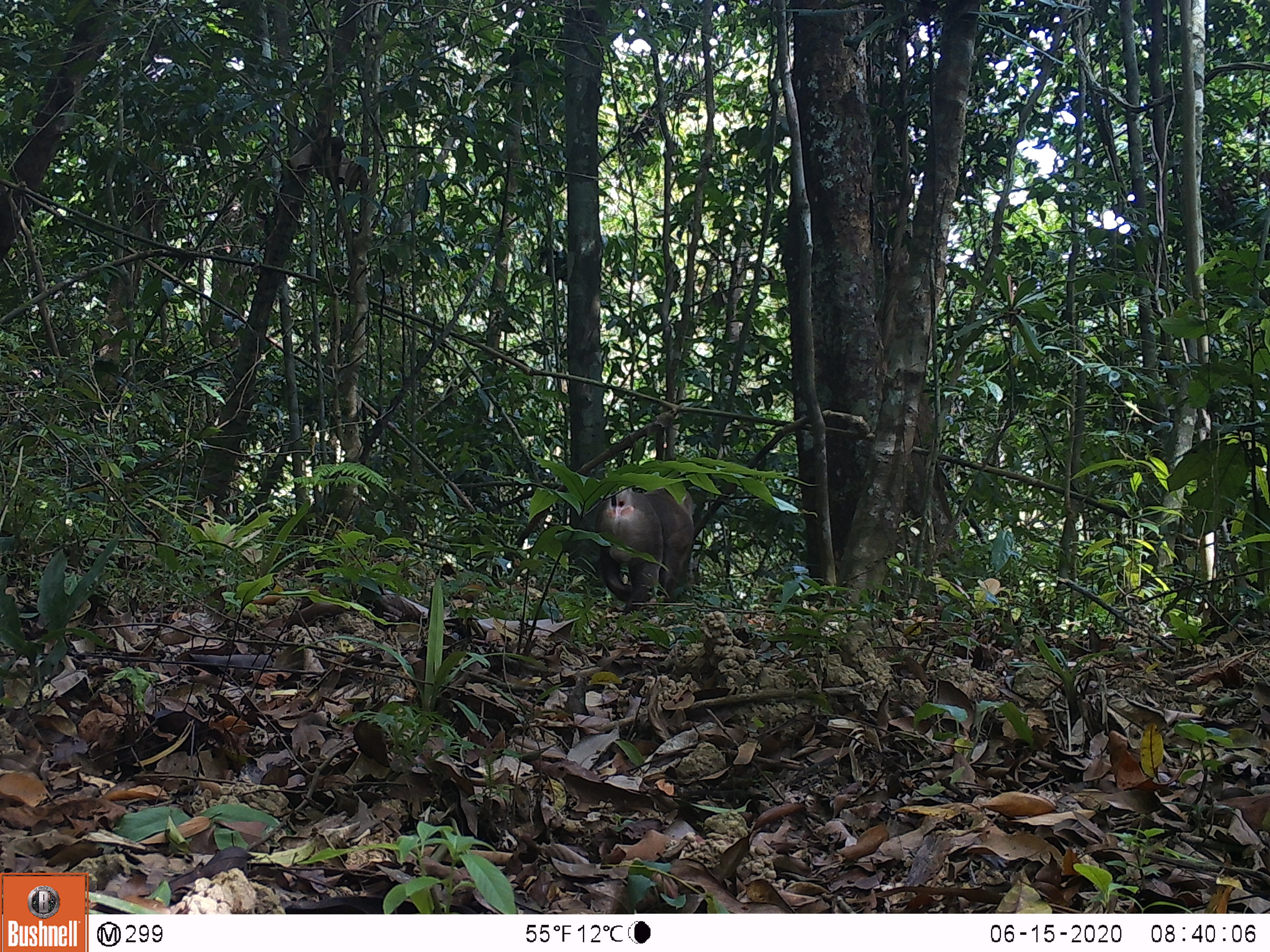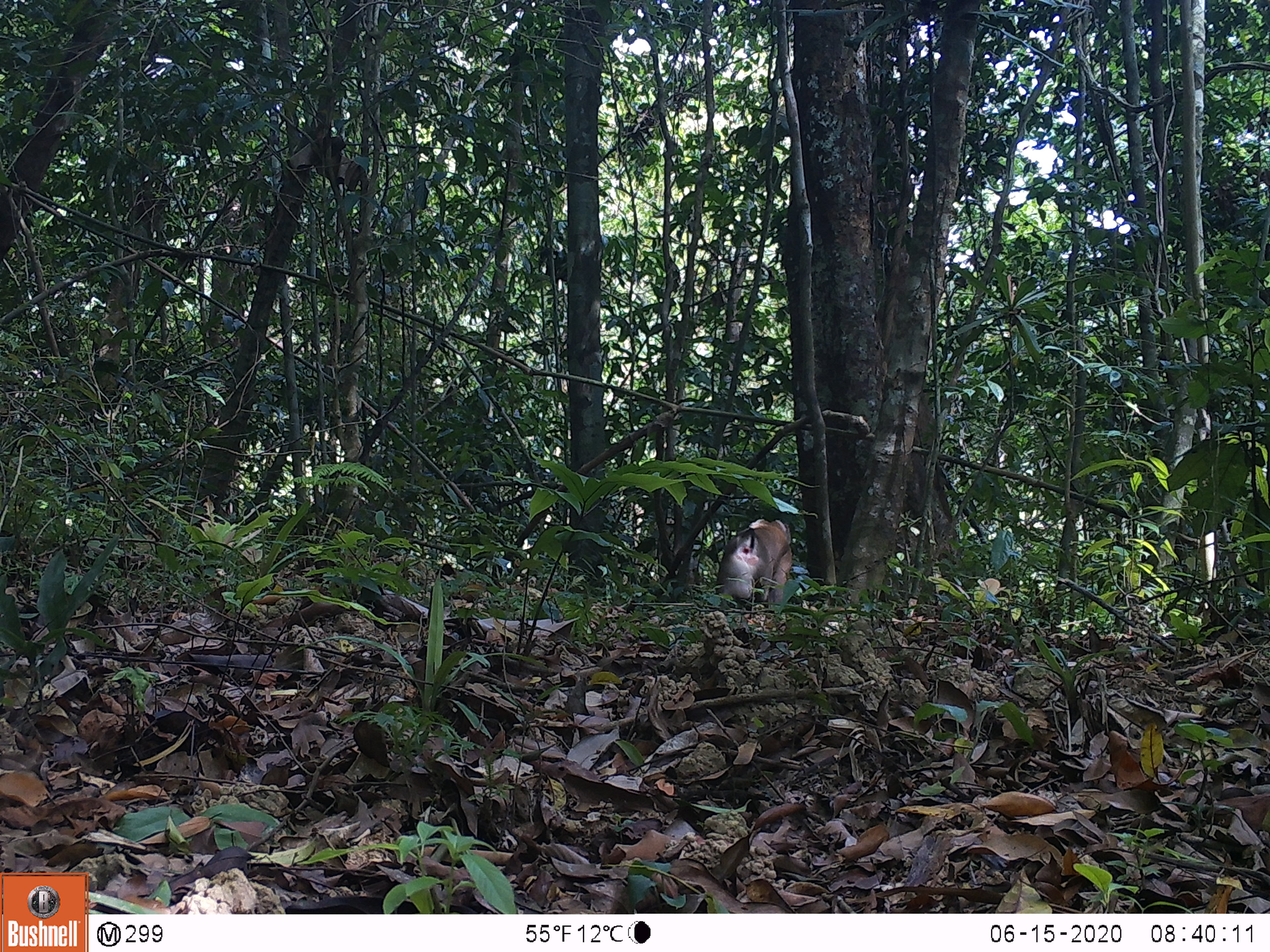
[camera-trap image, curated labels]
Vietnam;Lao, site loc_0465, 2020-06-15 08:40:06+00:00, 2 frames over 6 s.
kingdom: Animalia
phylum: Chordata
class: Mammalia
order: Primates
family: Cercopithecidae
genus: Macaca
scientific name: Macaca nemestrina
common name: pig-tailed macaque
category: pig tailed macaque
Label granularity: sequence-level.